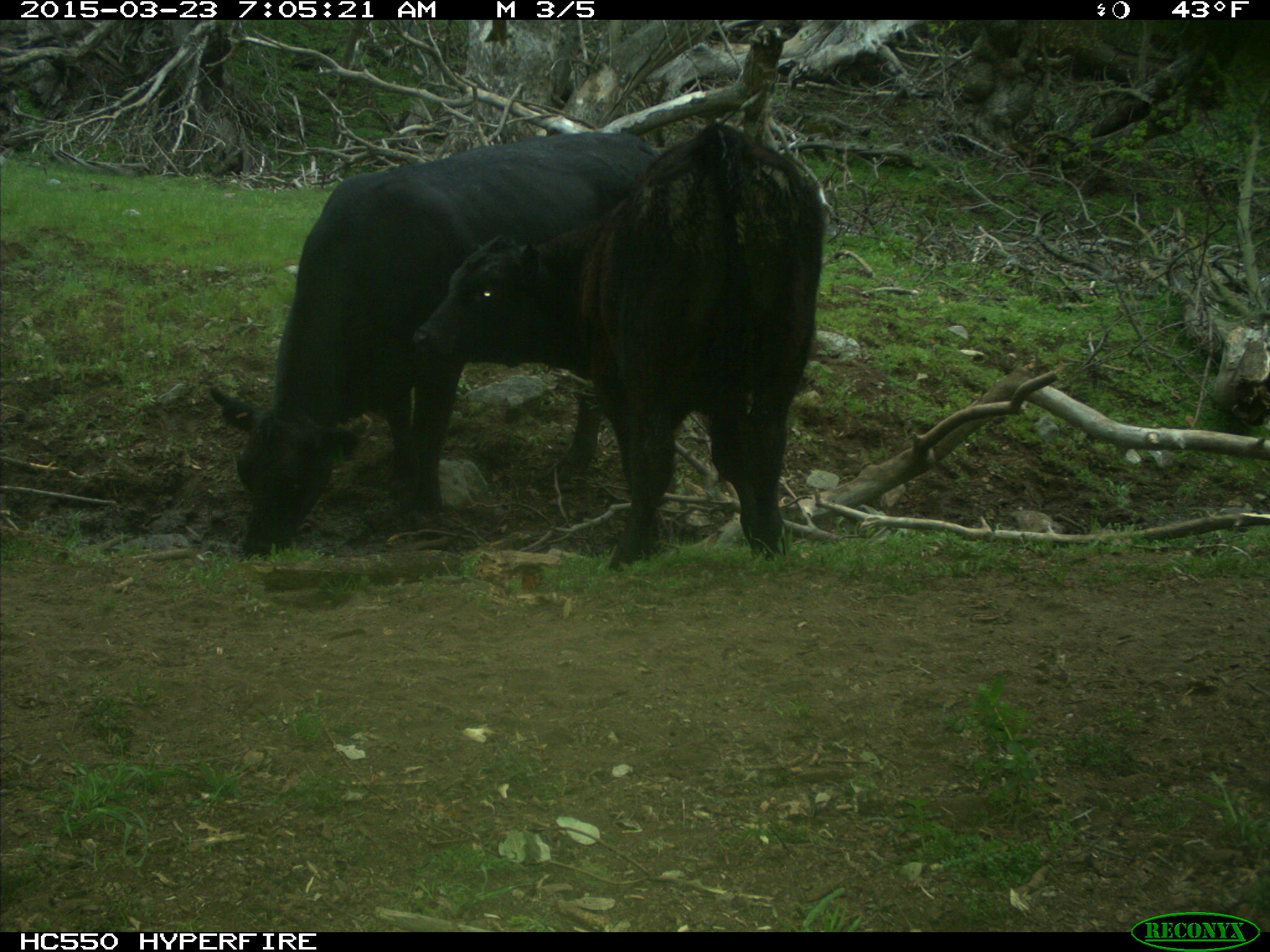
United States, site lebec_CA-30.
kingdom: Animalia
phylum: Chordata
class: Mammalia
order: Artiodactyla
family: Bovidae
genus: Bos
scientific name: Bos taurus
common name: domestic cow